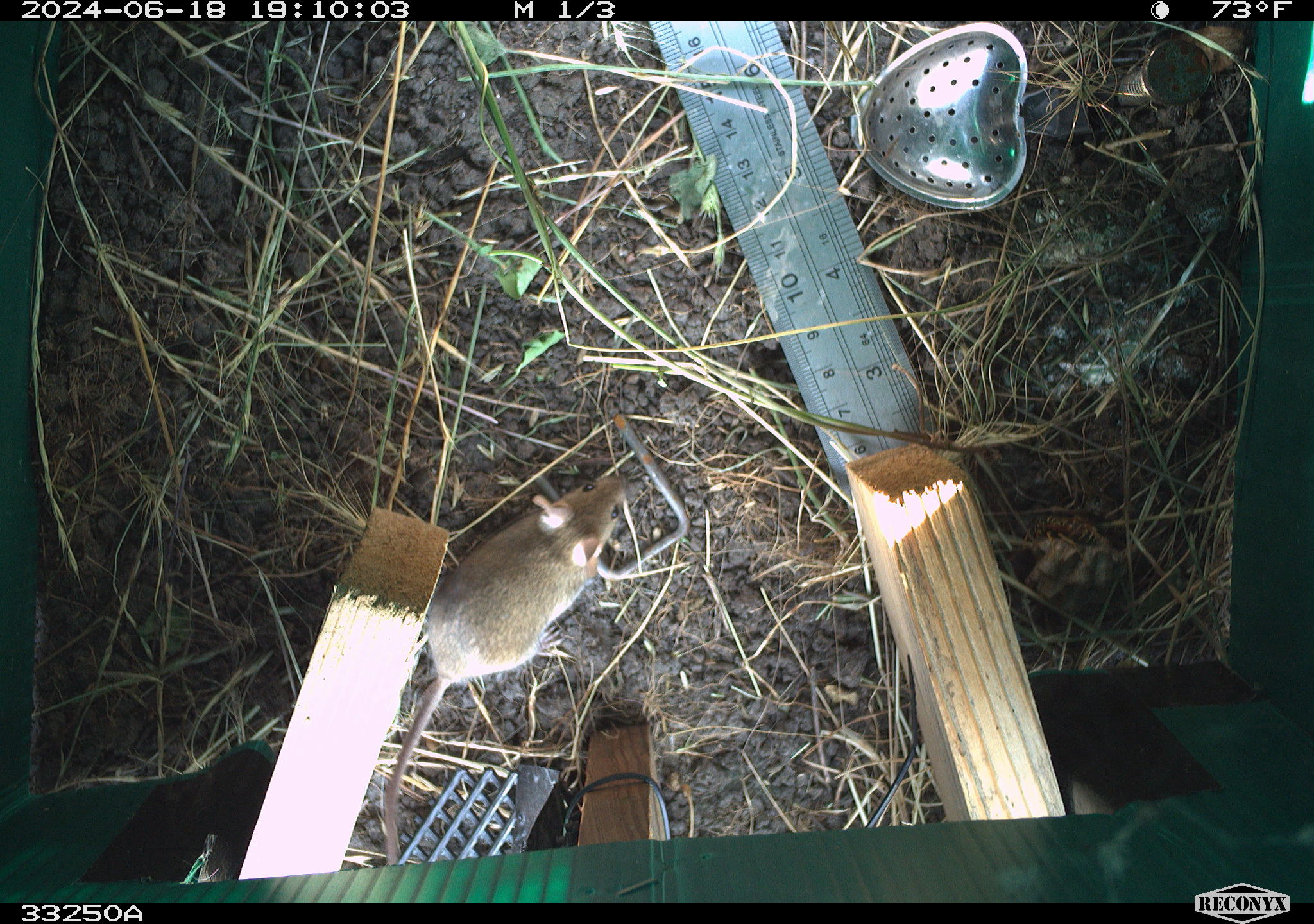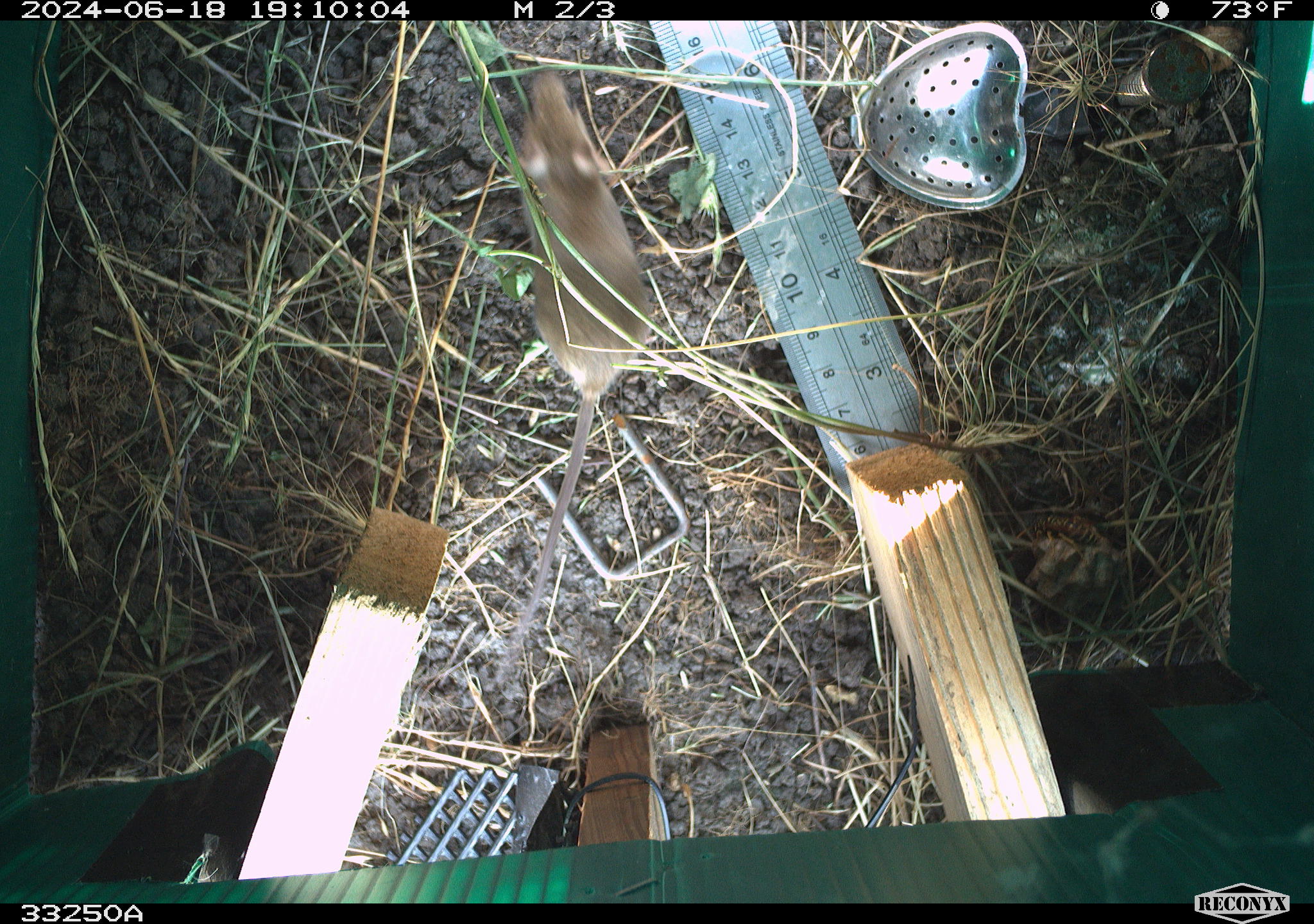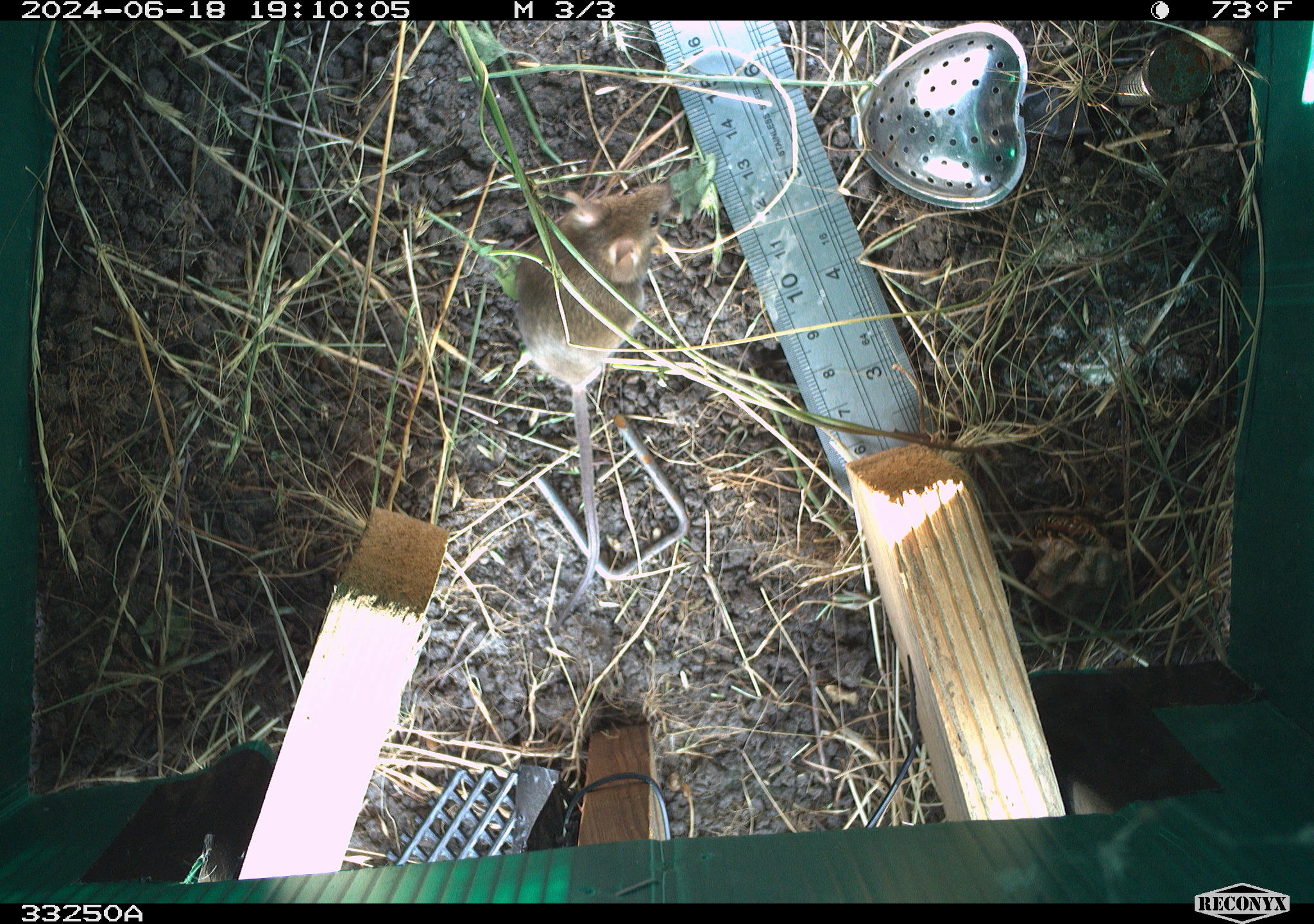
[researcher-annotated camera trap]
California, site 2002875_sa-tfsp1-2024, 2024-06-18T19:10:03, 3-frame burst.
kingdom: Animalia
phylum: Chordata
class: Mammalia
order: Rodentia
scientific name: Rodentia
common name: mouse species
Mouse species (Rodentia).